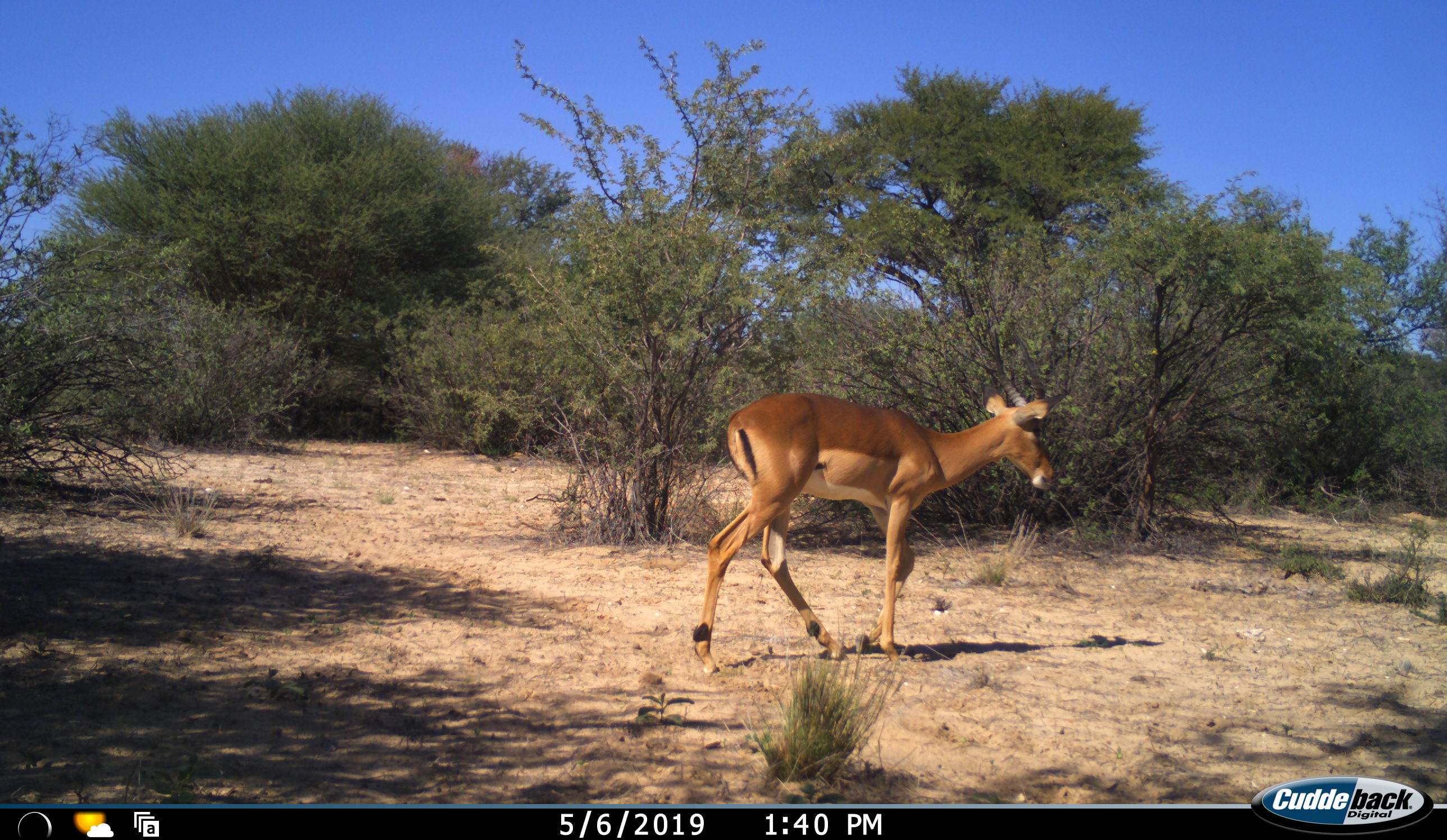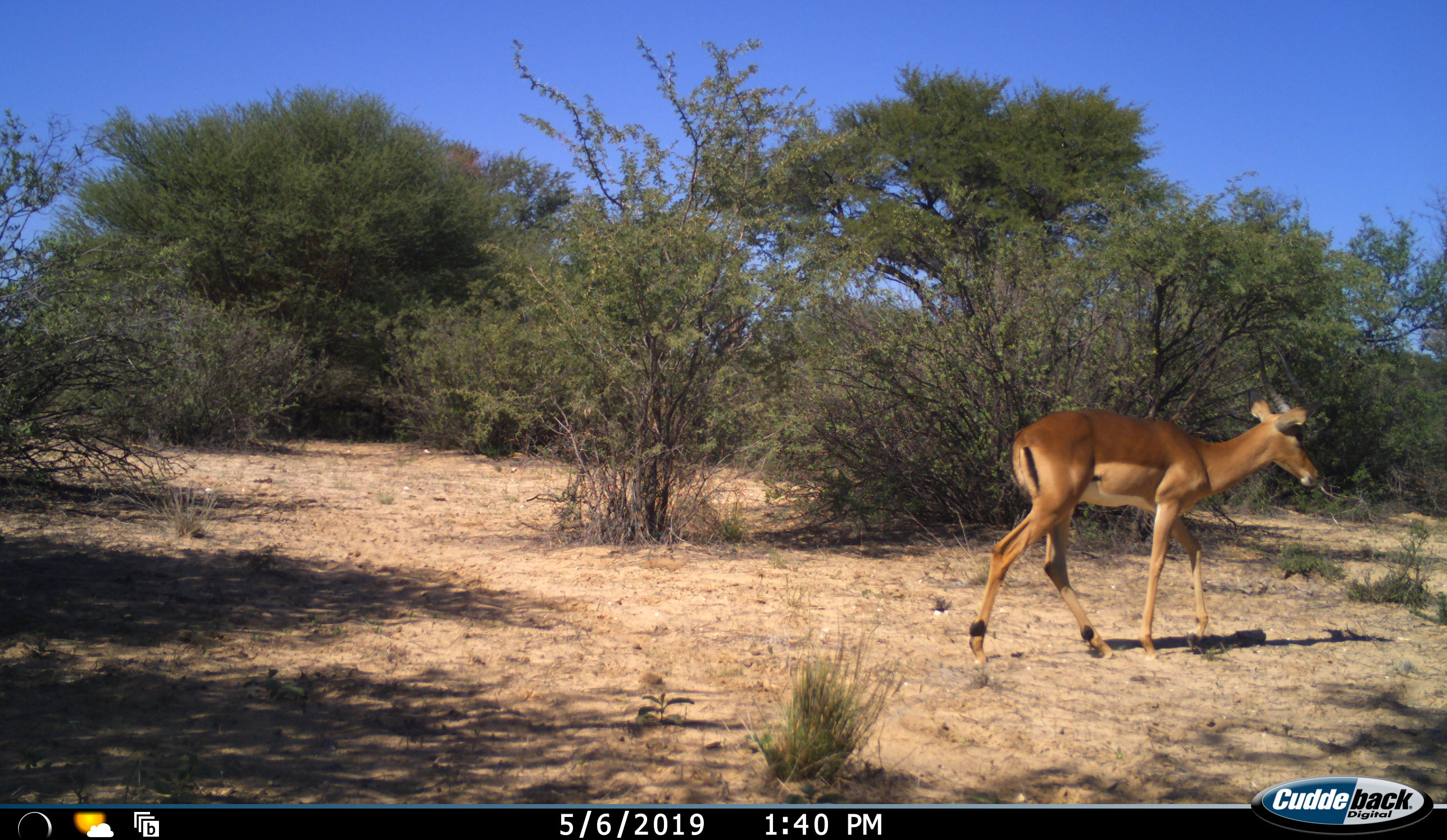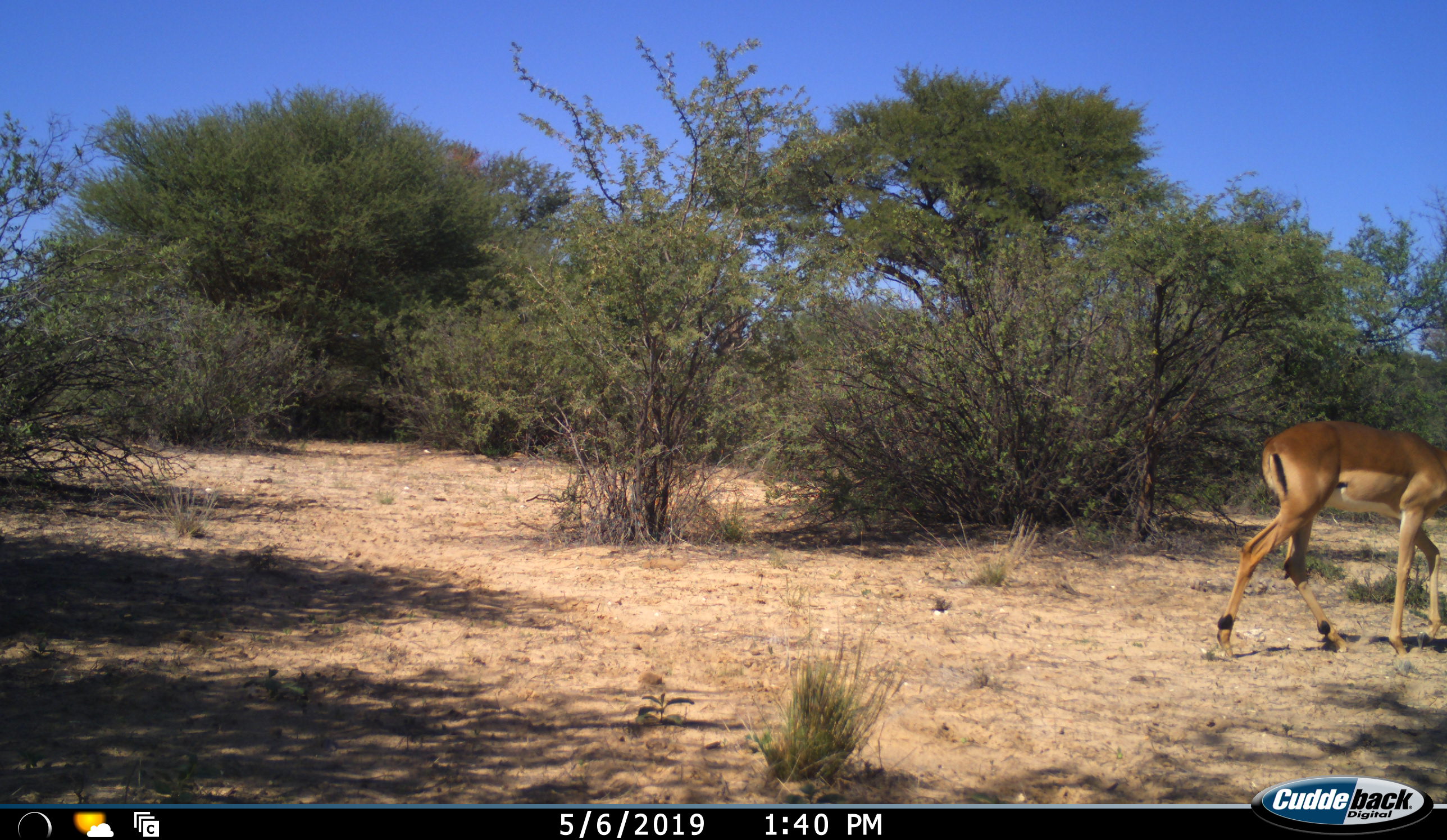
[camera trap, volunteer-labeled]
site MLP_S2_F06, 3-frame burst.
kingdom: Animalia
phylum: Chordata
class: Mammalia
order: Artiodactyla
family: Bovidae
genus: Aepyceros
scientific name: Aepyceros melampus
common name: impala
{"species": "impala (Aepyceros melampus)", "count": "1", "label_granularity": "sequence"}